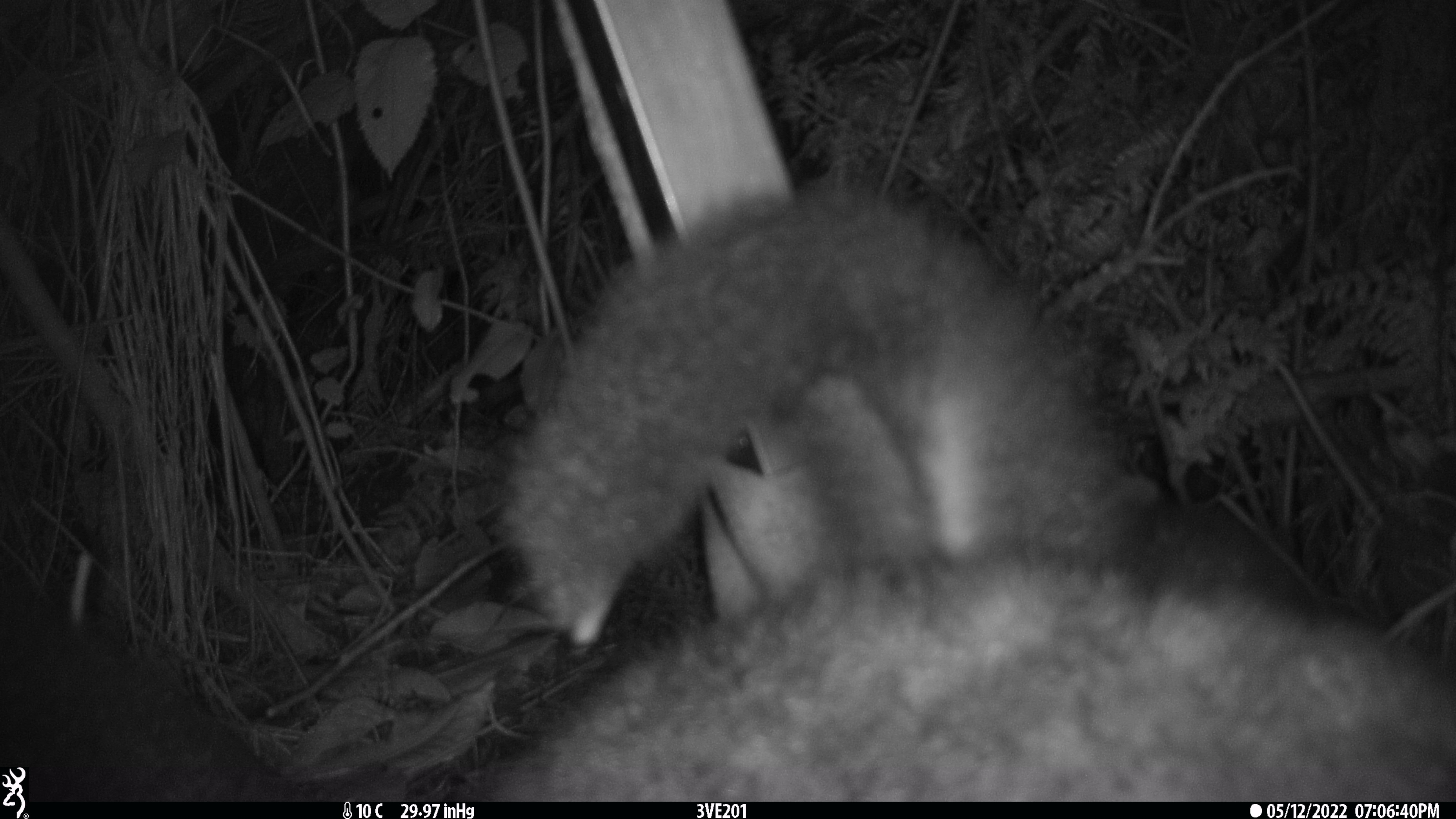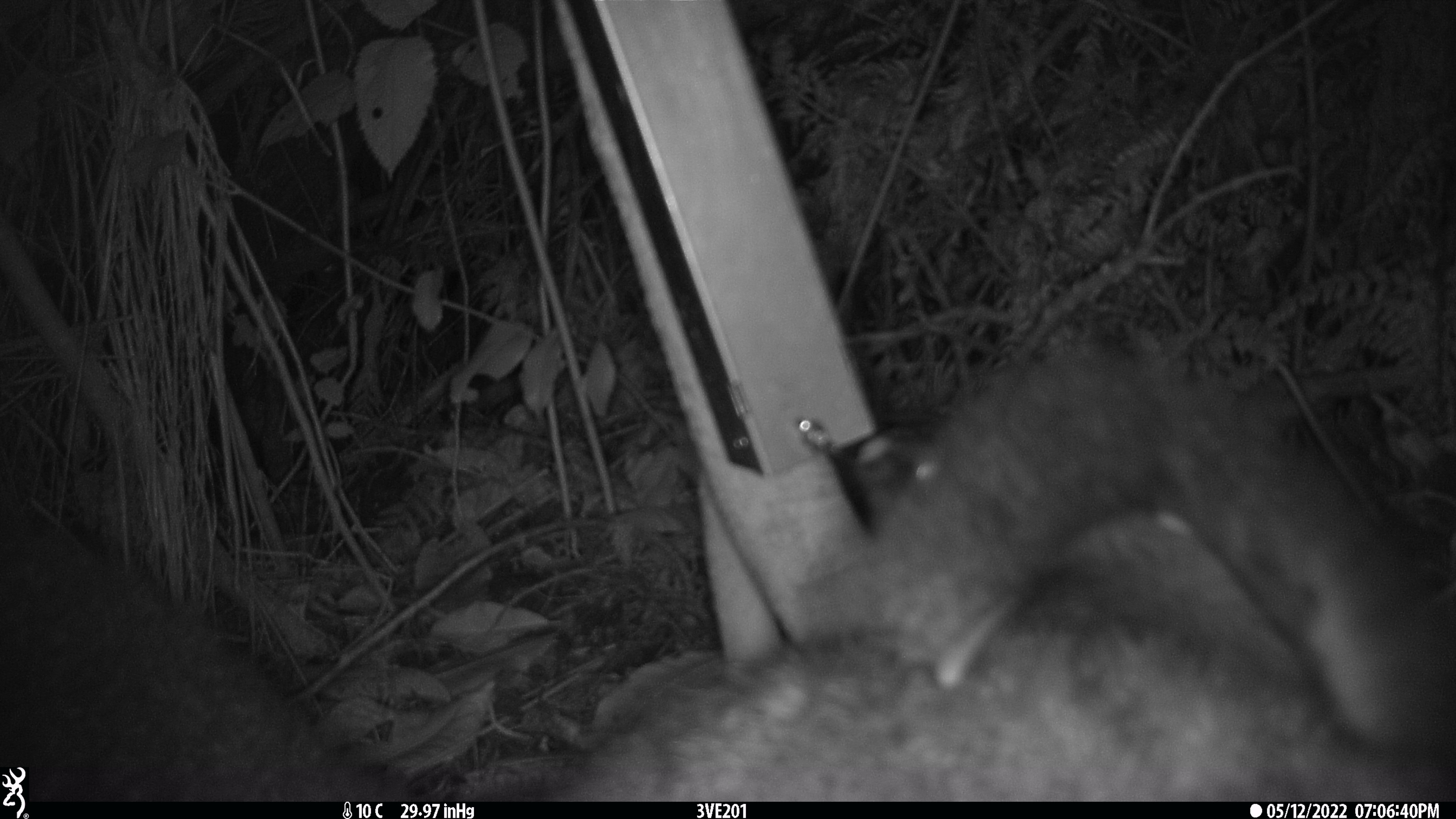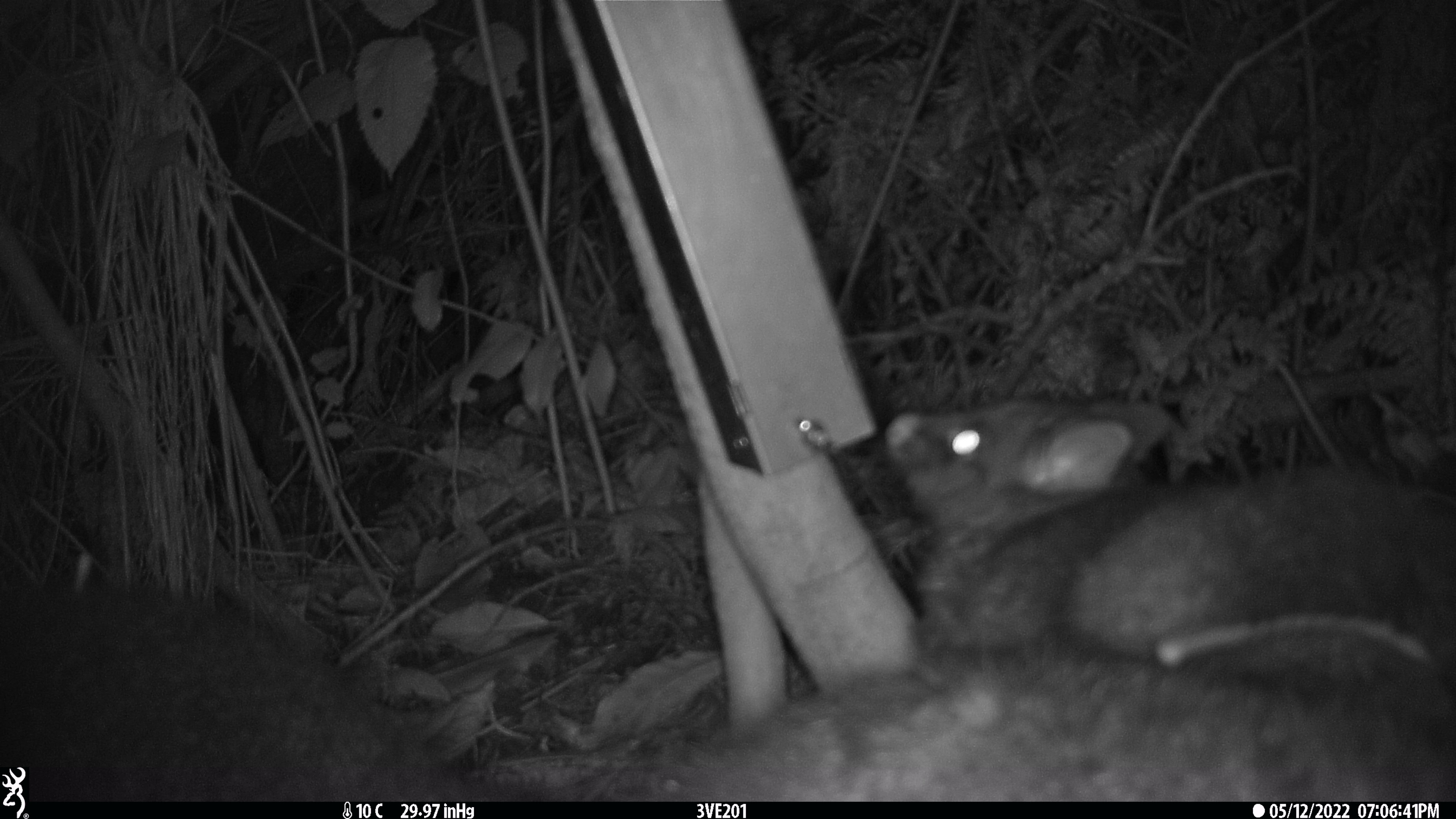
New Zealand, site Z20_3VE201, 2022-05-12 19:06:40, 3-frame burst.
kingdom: Animalia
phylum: Chordata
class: Mammalia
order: Diprotodontia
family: Phalangeridae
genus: Trichosurus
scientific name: Trichosurus vulpecula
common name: common brushtail possum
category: possum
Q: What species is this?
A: Possum (common brushtail possum) (Trichosurus vulpecula).